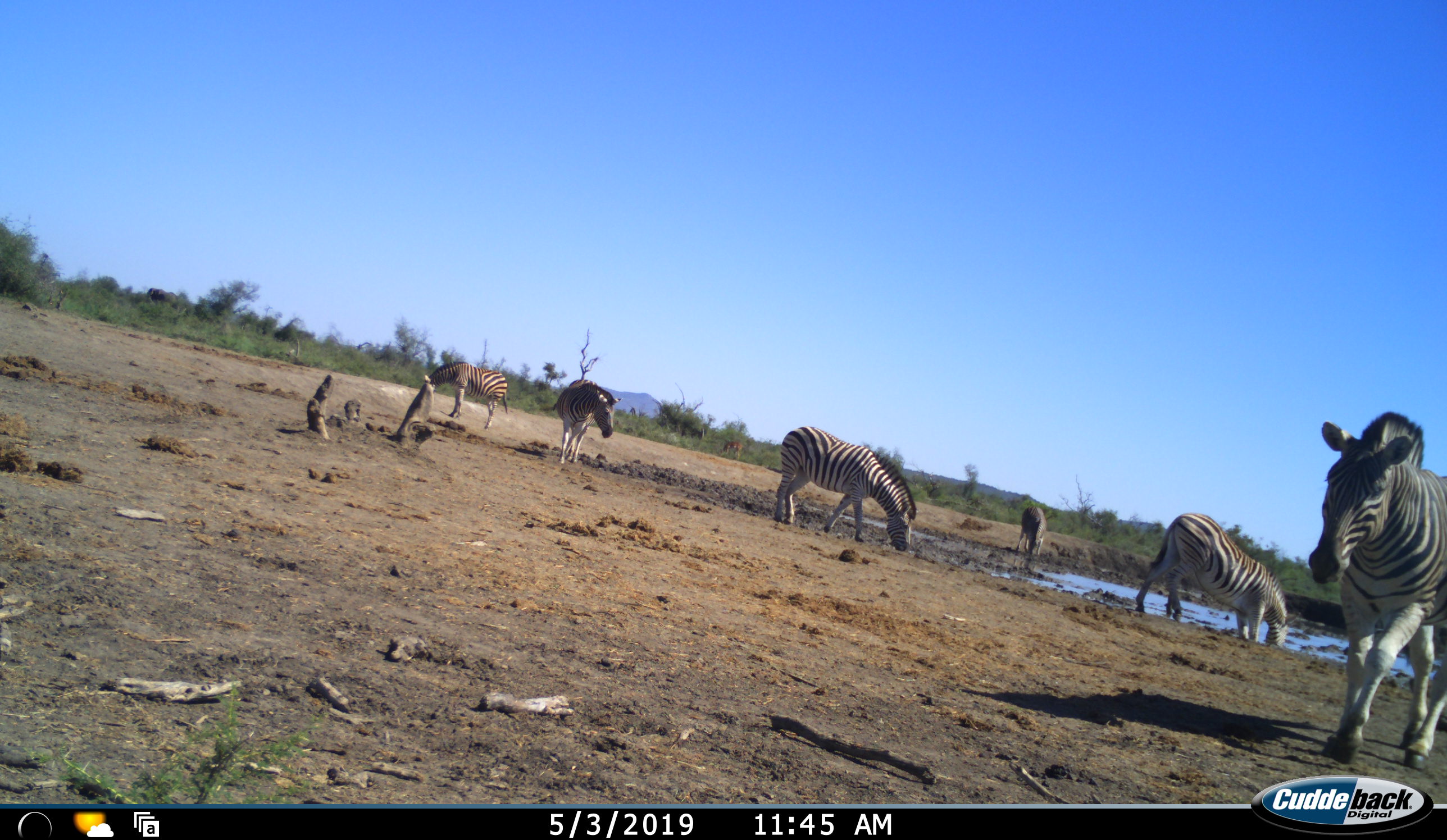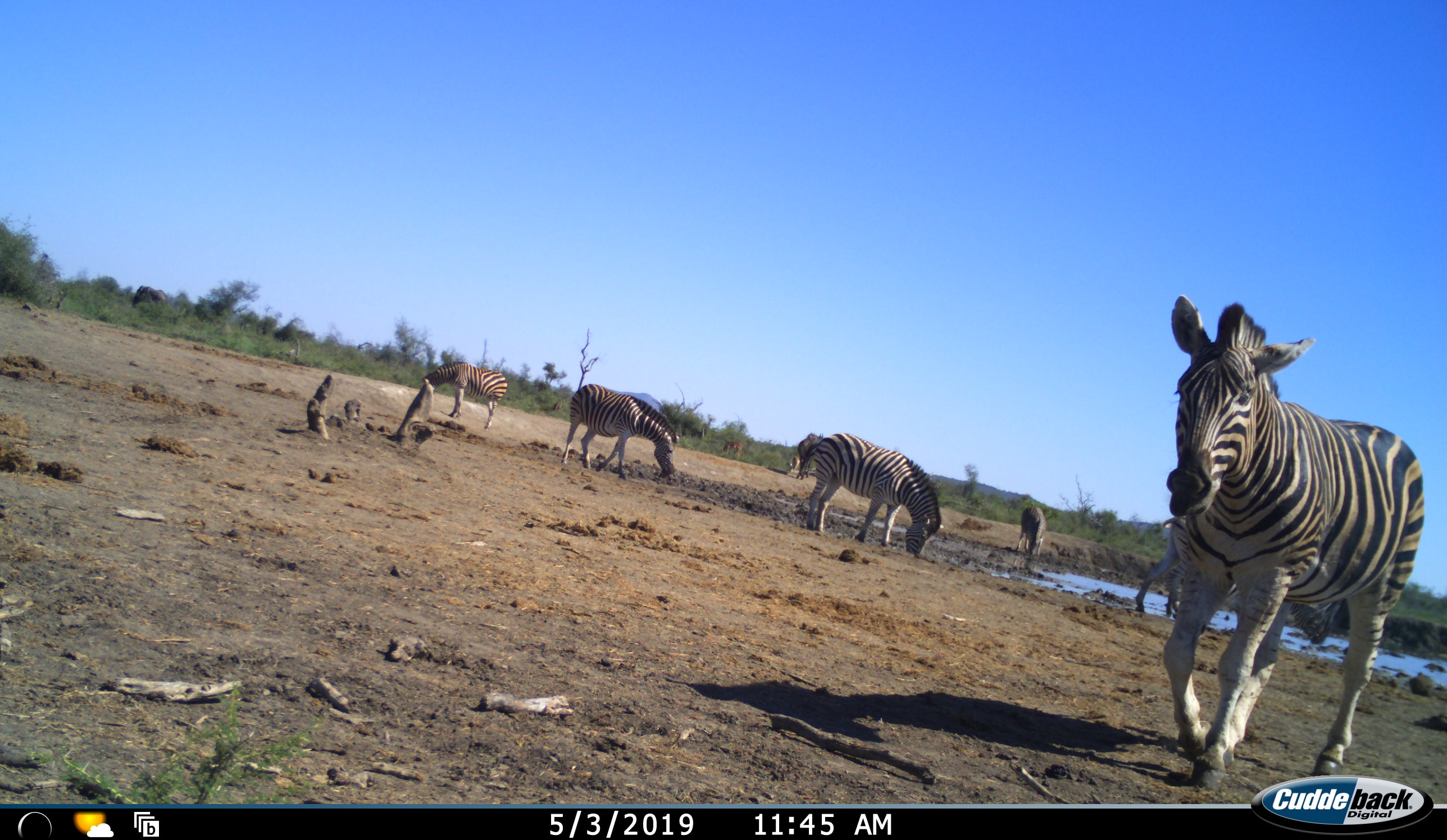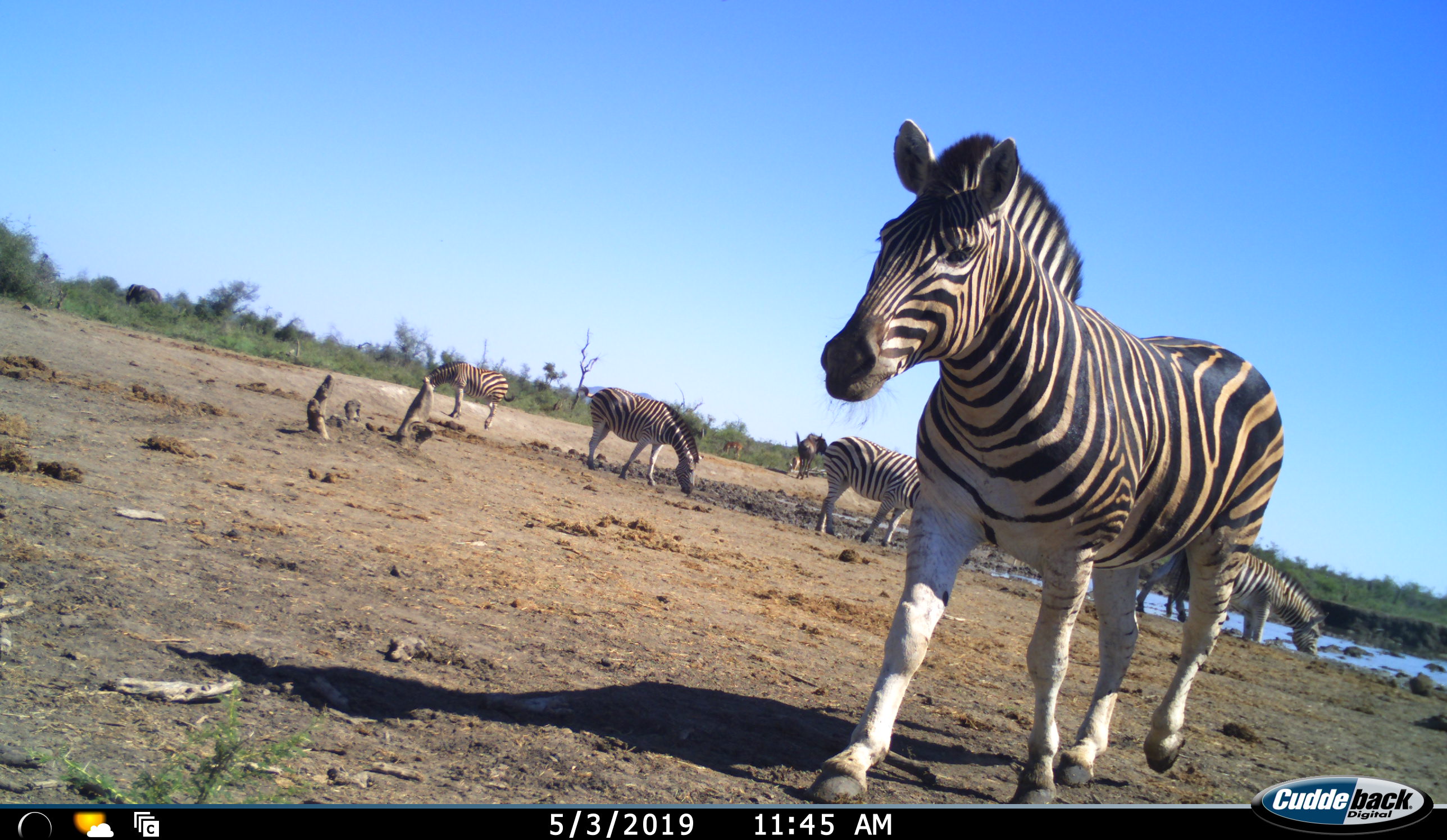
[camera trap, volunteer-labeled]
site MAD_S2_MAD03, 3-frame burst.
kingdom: Animalia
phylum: Chordata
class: Mammalia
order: Perissodactyla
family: Equidae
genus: Equus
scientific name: Equus quagga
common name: plains zebra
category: zebraplains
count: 6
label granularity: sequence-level